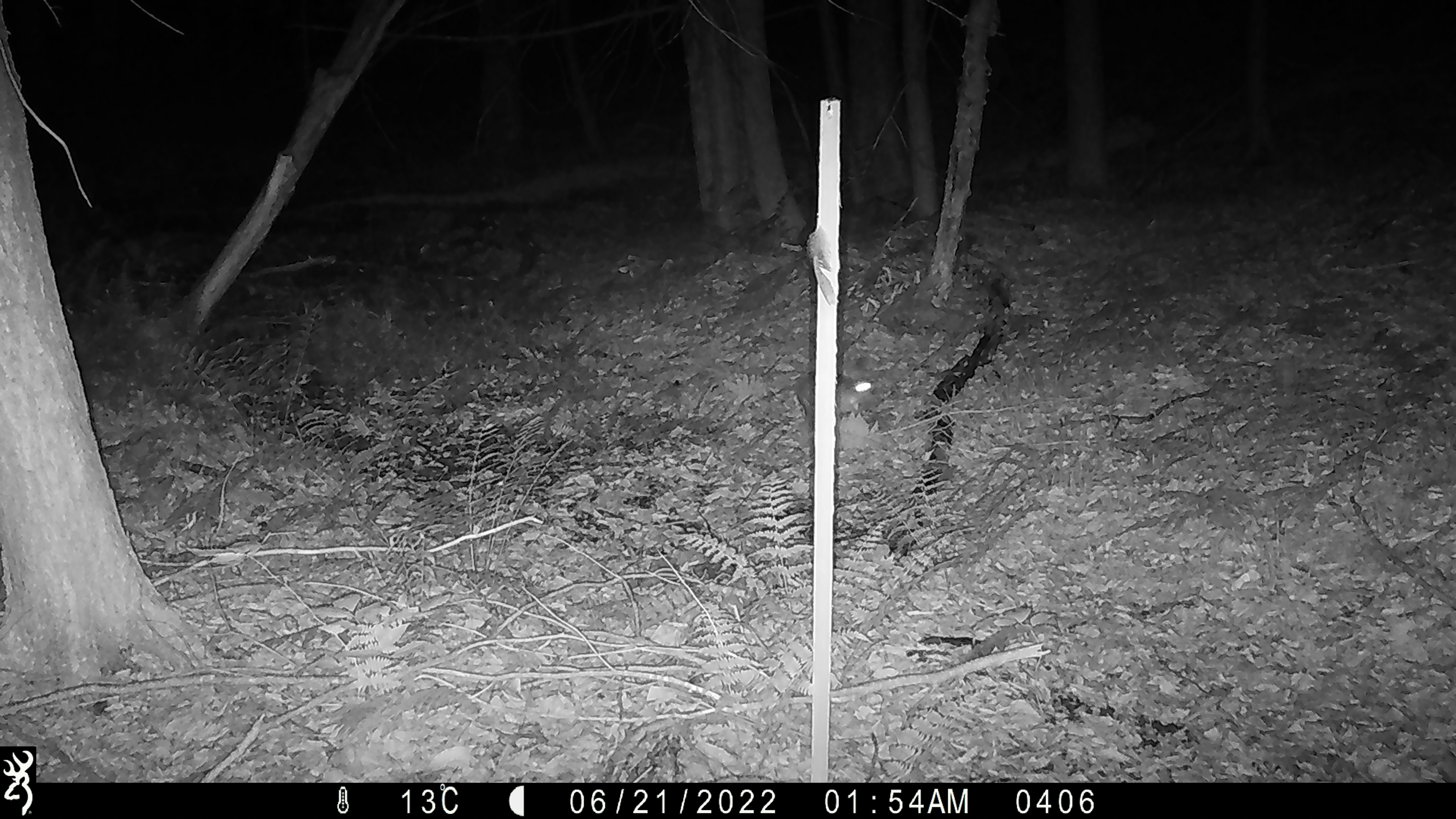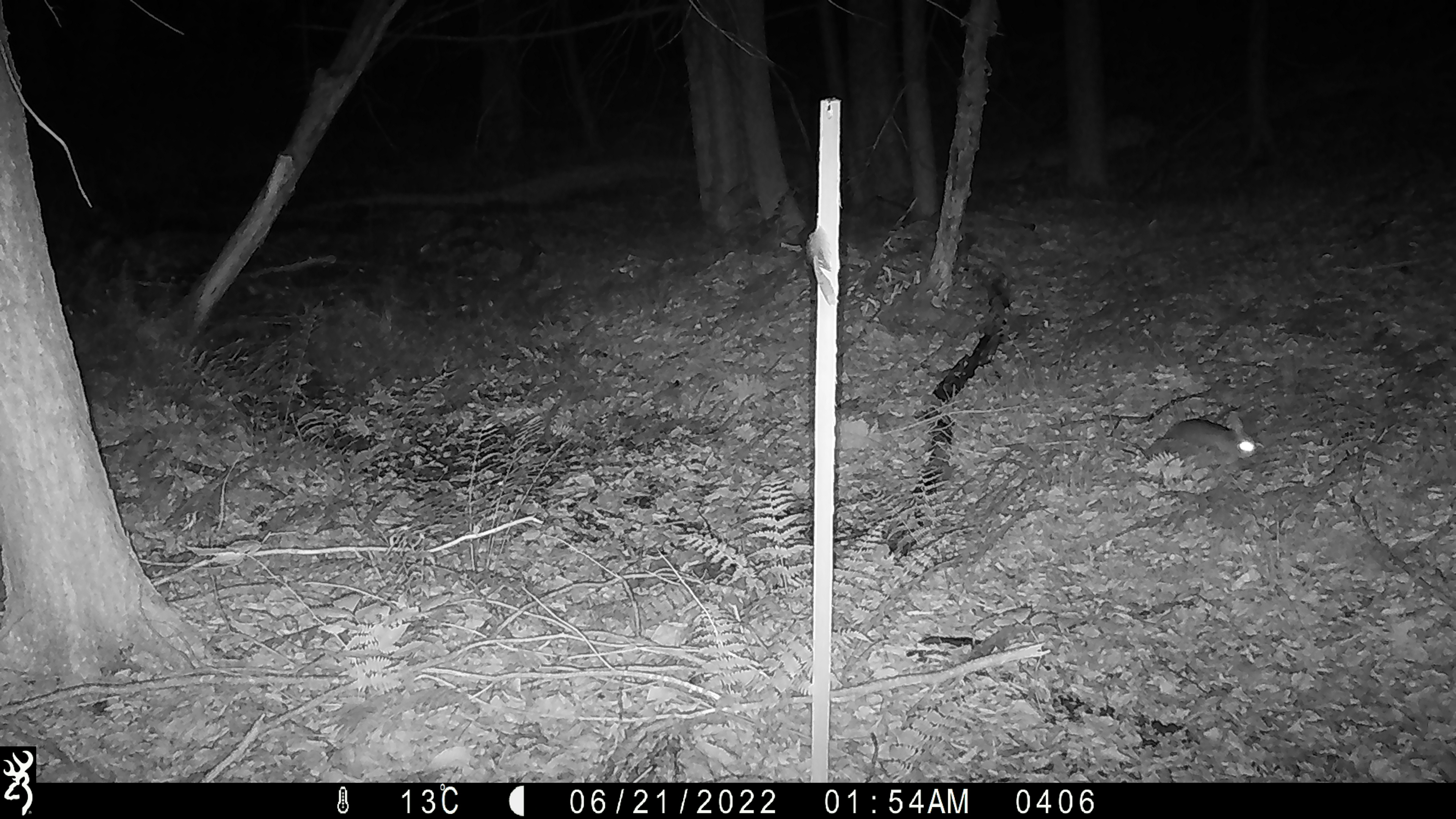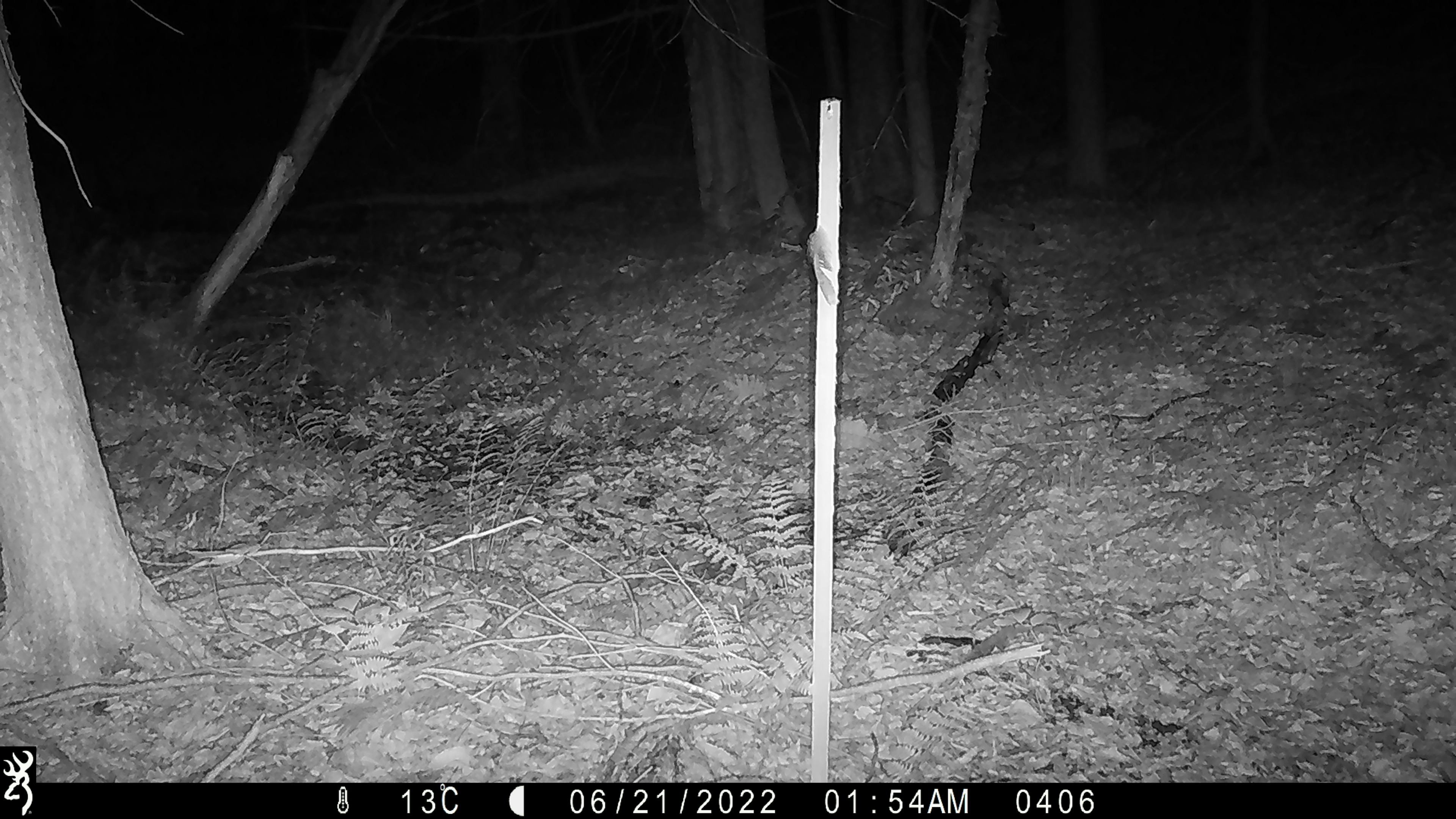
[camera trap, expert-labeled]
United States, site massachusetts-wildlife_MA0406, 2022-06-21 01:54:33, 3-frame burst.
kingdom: Animalia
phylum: Chordata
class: Mammalia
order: Lagomorpha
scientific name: Lagomorpha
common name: rabbit or hare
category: rabbit or hare sp.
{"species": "rabbit or hare sp. (rabbit or hare) (Lagomorpha)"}